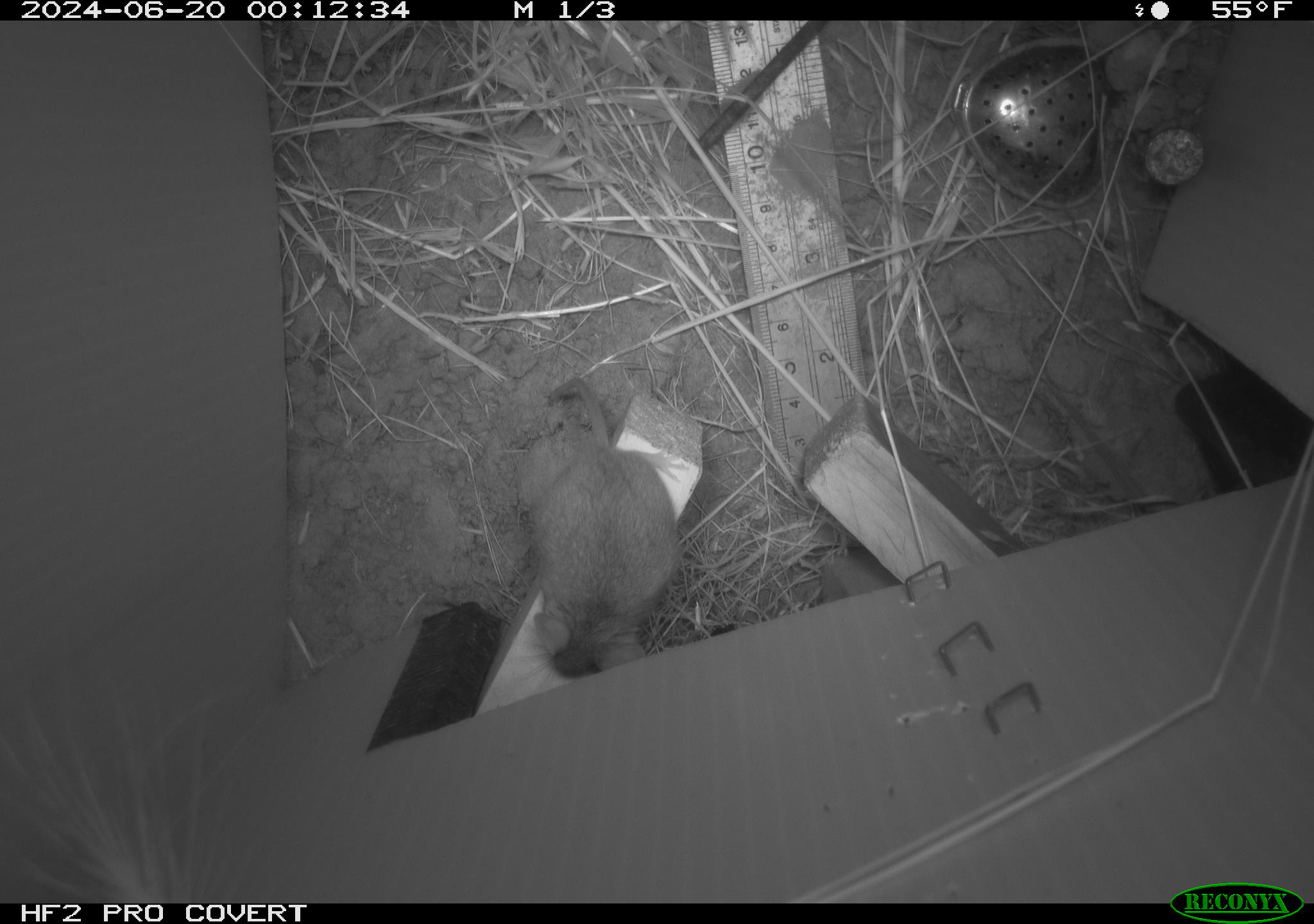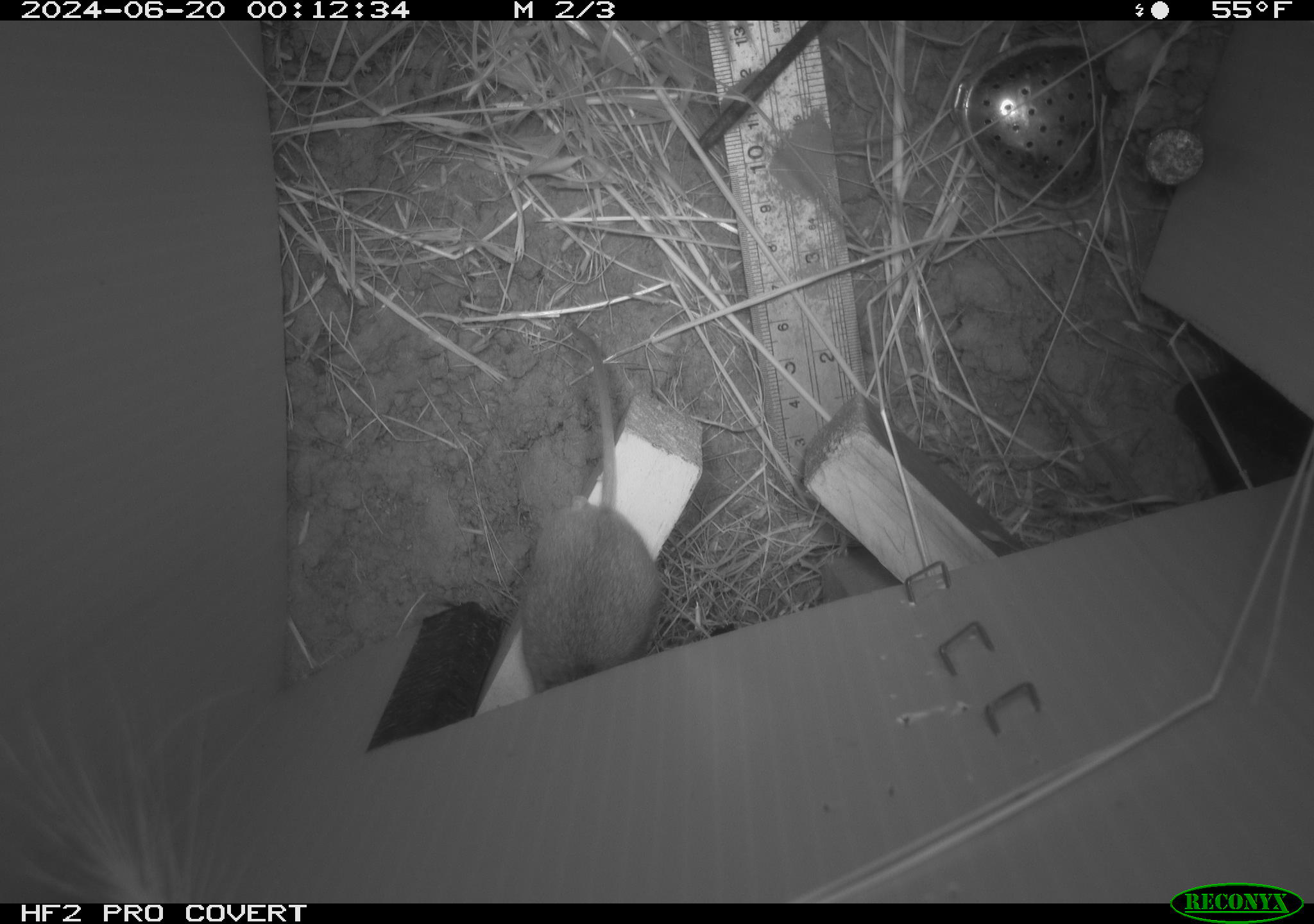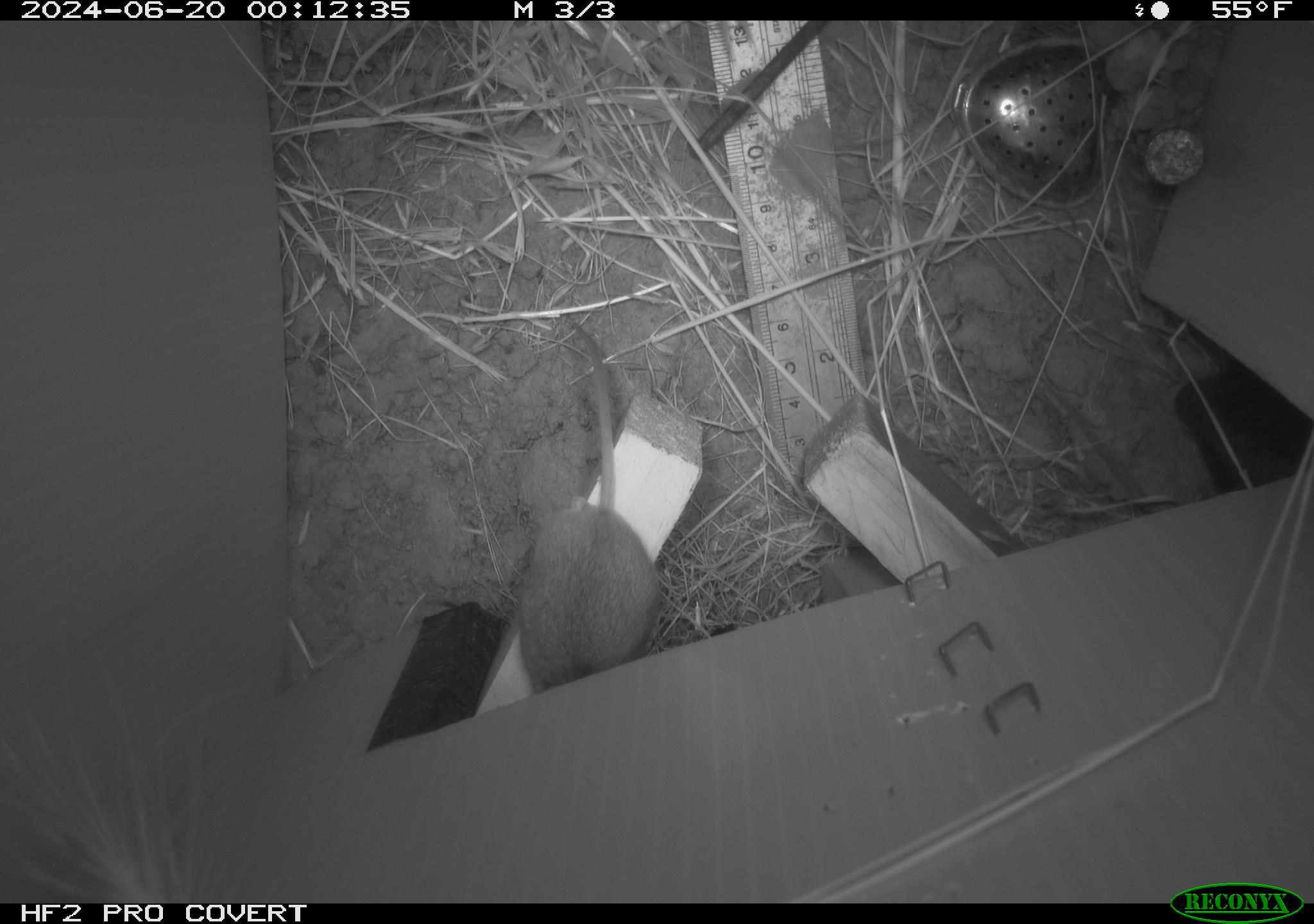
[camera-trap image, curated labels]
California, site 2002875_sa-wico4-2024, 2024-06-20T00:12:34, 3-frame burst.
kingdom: Animalia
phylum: Chordata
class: Mammalia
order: Rodentia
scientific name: Rodentia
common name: mouse species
Mouse species (Rodentia).